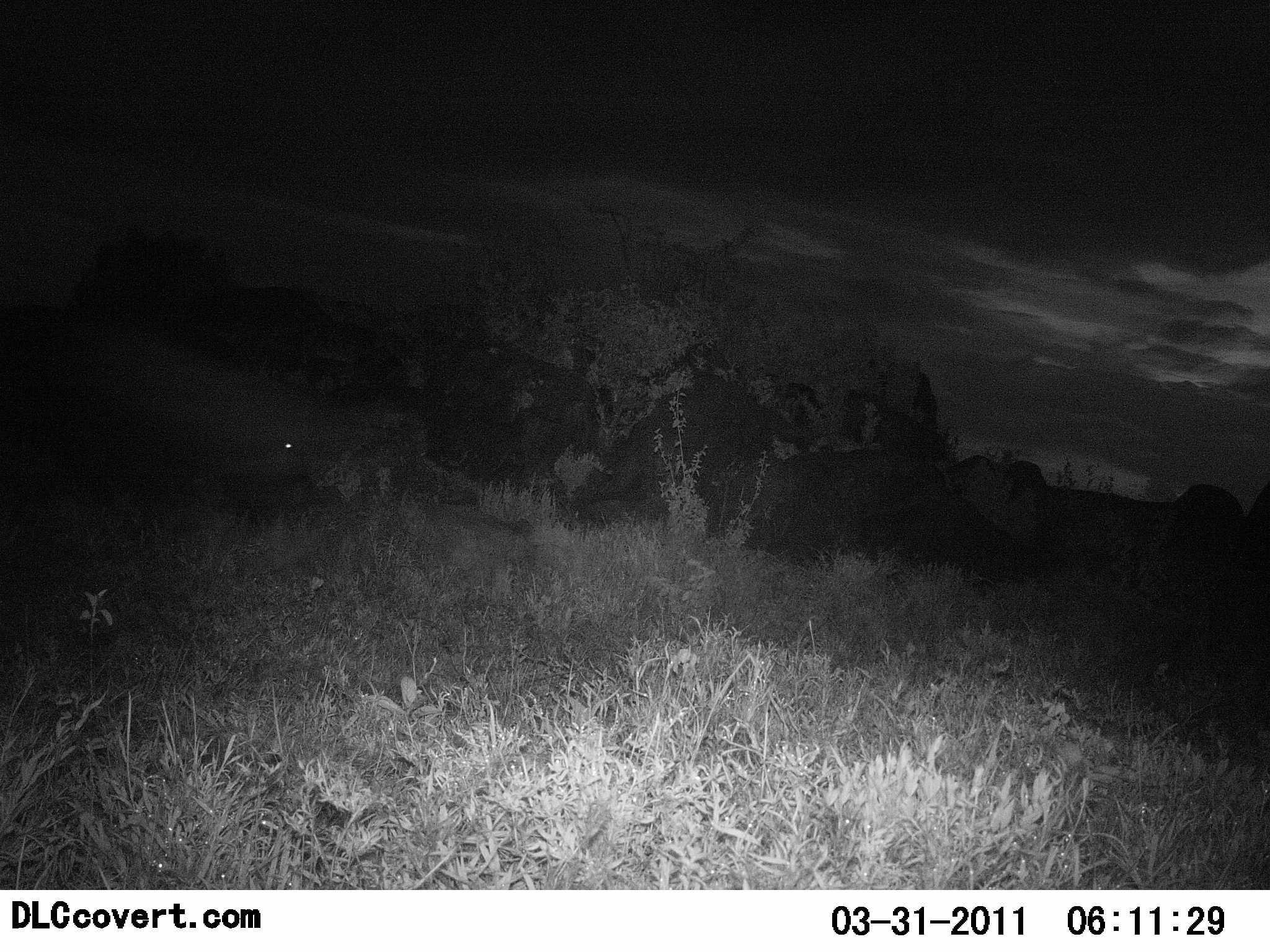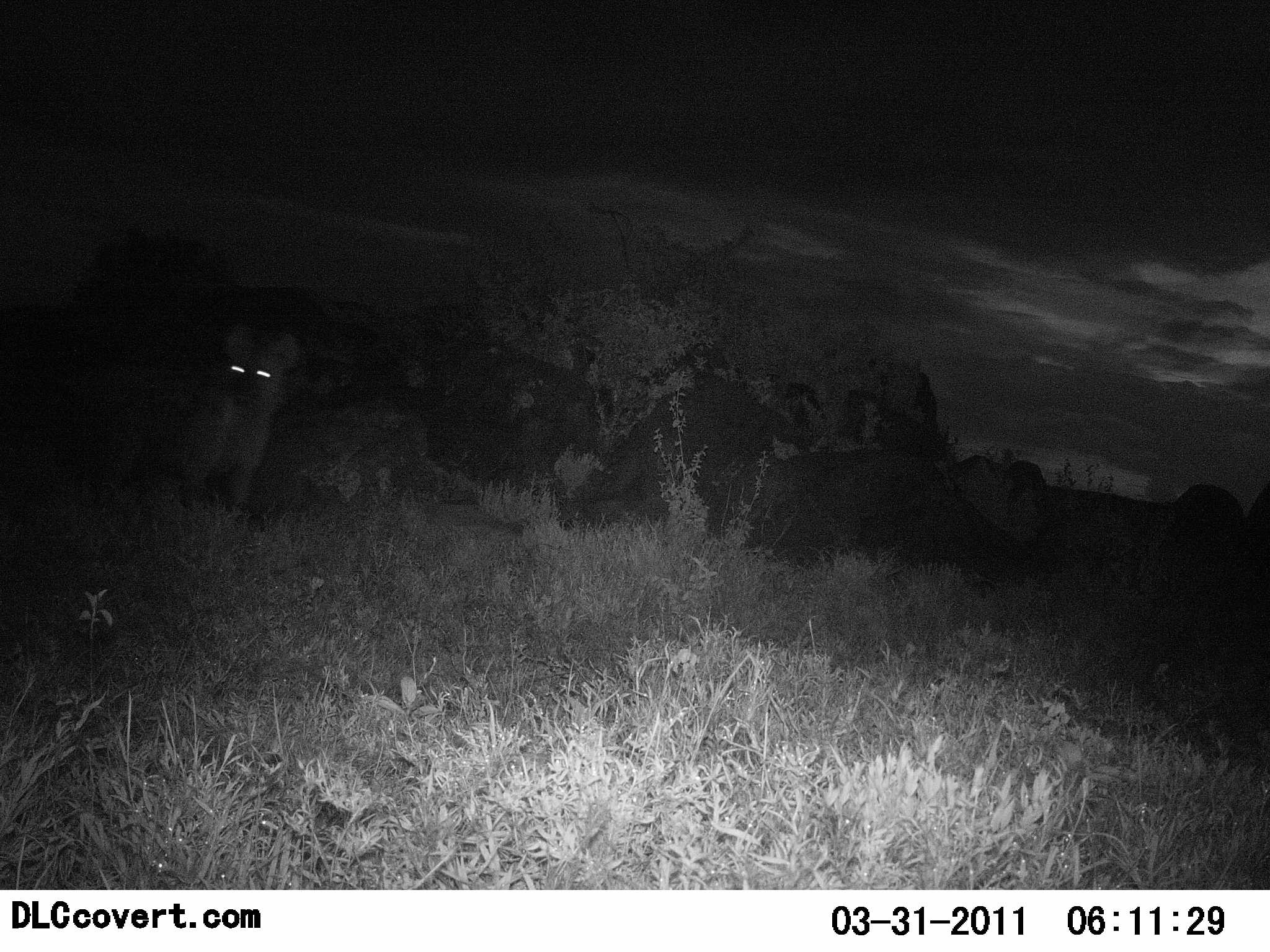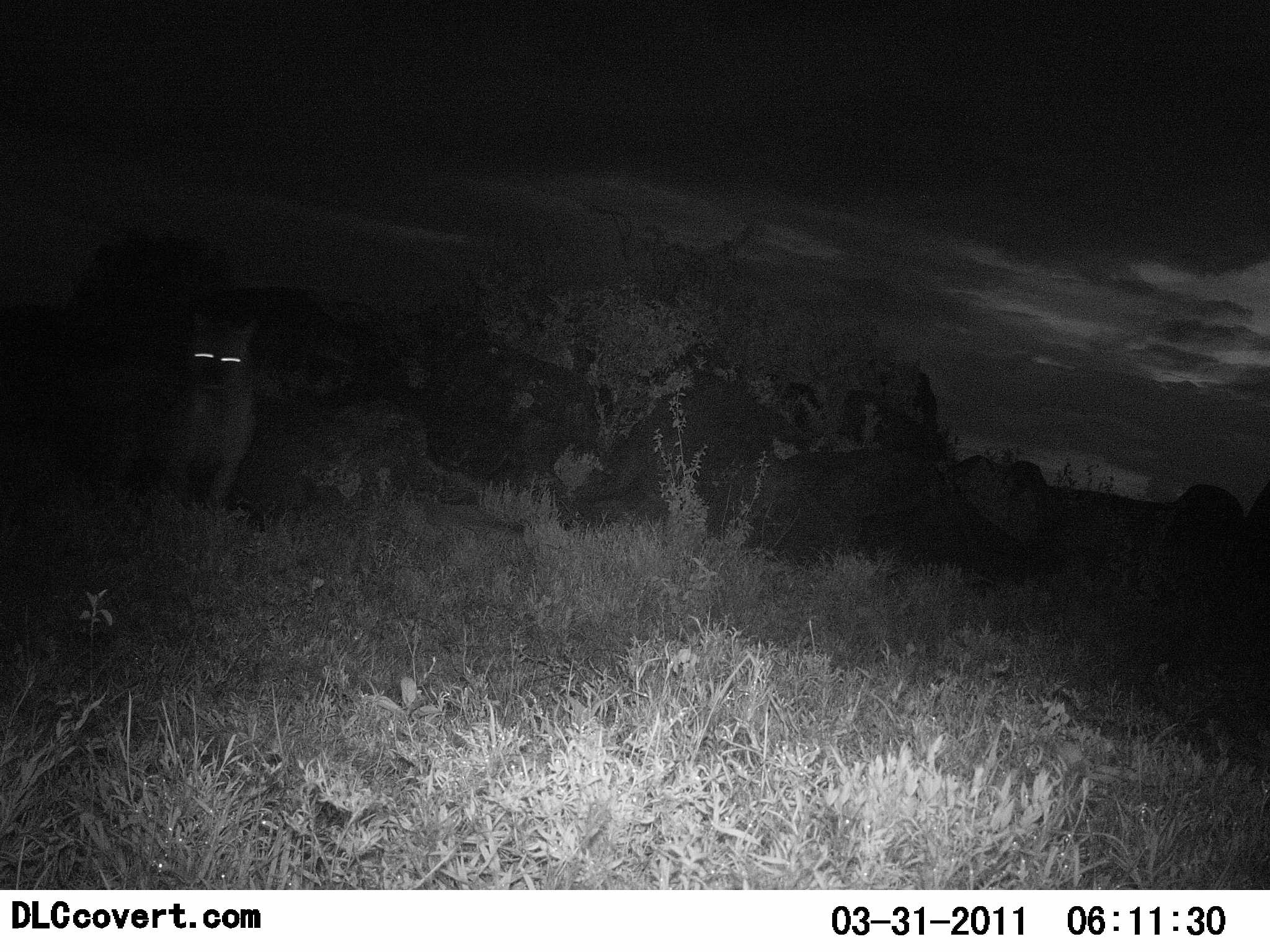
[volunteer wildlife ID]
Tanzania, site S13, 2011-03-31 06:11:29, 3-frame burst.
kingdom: Animalia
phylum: Chordata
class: Mammalia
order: Carnivora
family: Hyaenidae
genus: Crocuta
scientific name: Crocuta crocuta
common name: spotted hyena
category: hyenaspotted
Hyenaspotted (spotted hyena) (Crocuta crocuta), count 1. Behavior (volunteer vote fractions): standing 55%, resting 0%, moving 64%, interacting 0%. Young present (vote fraction): 0%. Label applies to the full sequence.